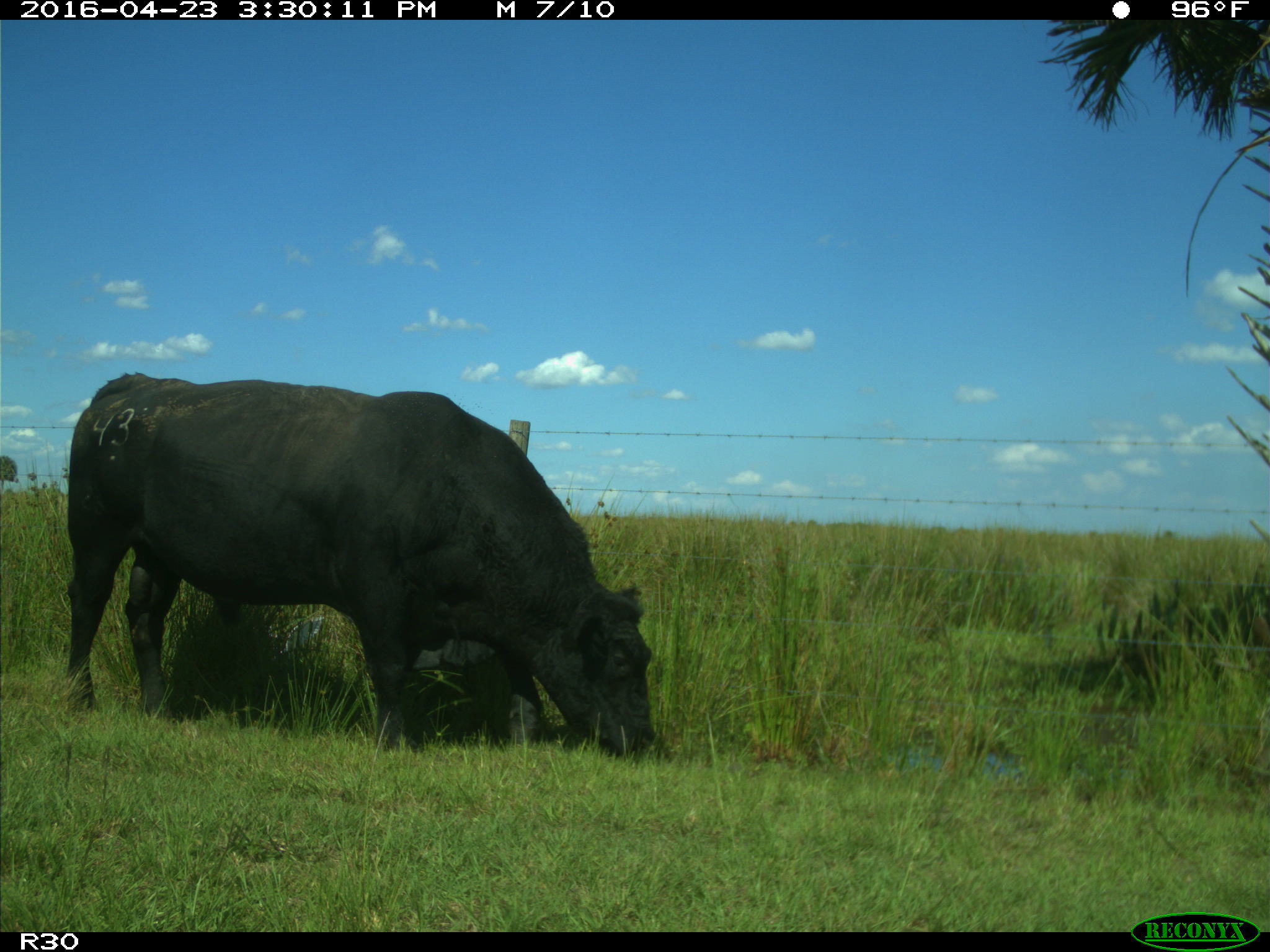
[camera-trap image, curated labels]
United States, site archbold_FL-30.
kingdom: Animalia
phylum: Chordata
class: Mammalia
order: Artiodactyla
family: Bovidae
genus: Bos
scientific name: Bos taurus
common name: domestic cow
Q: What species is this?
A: Bos taurus (domestic cow).